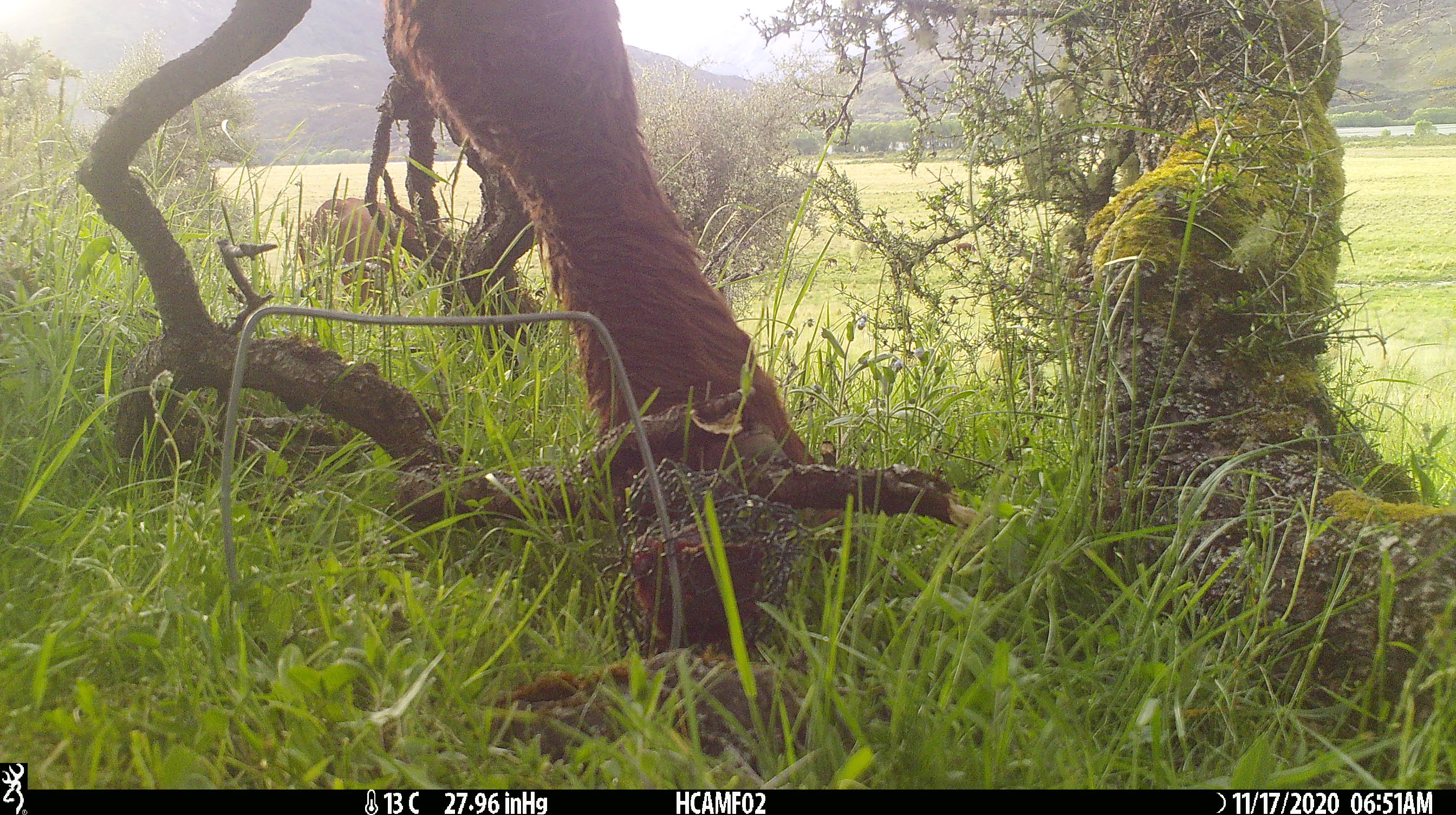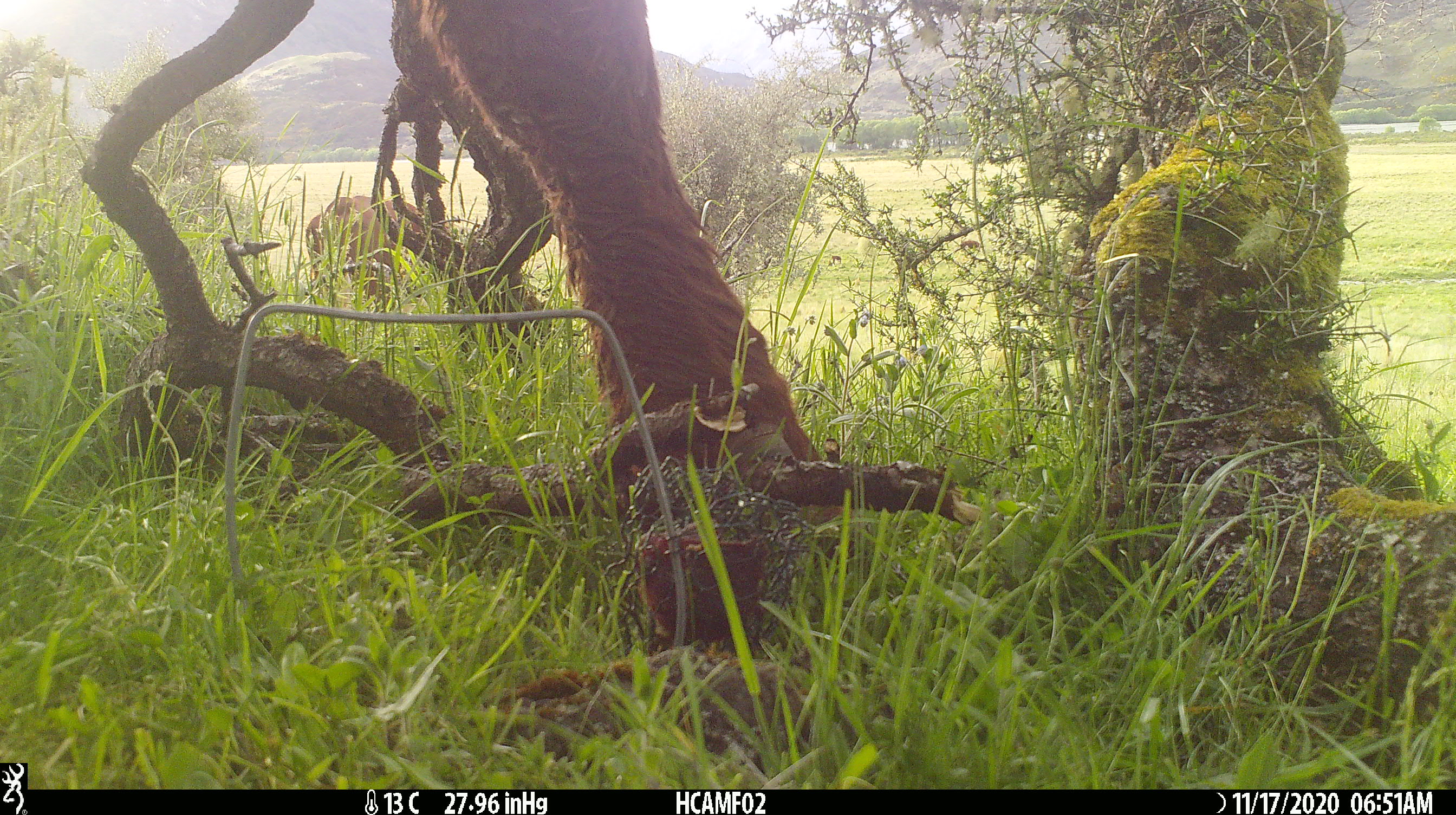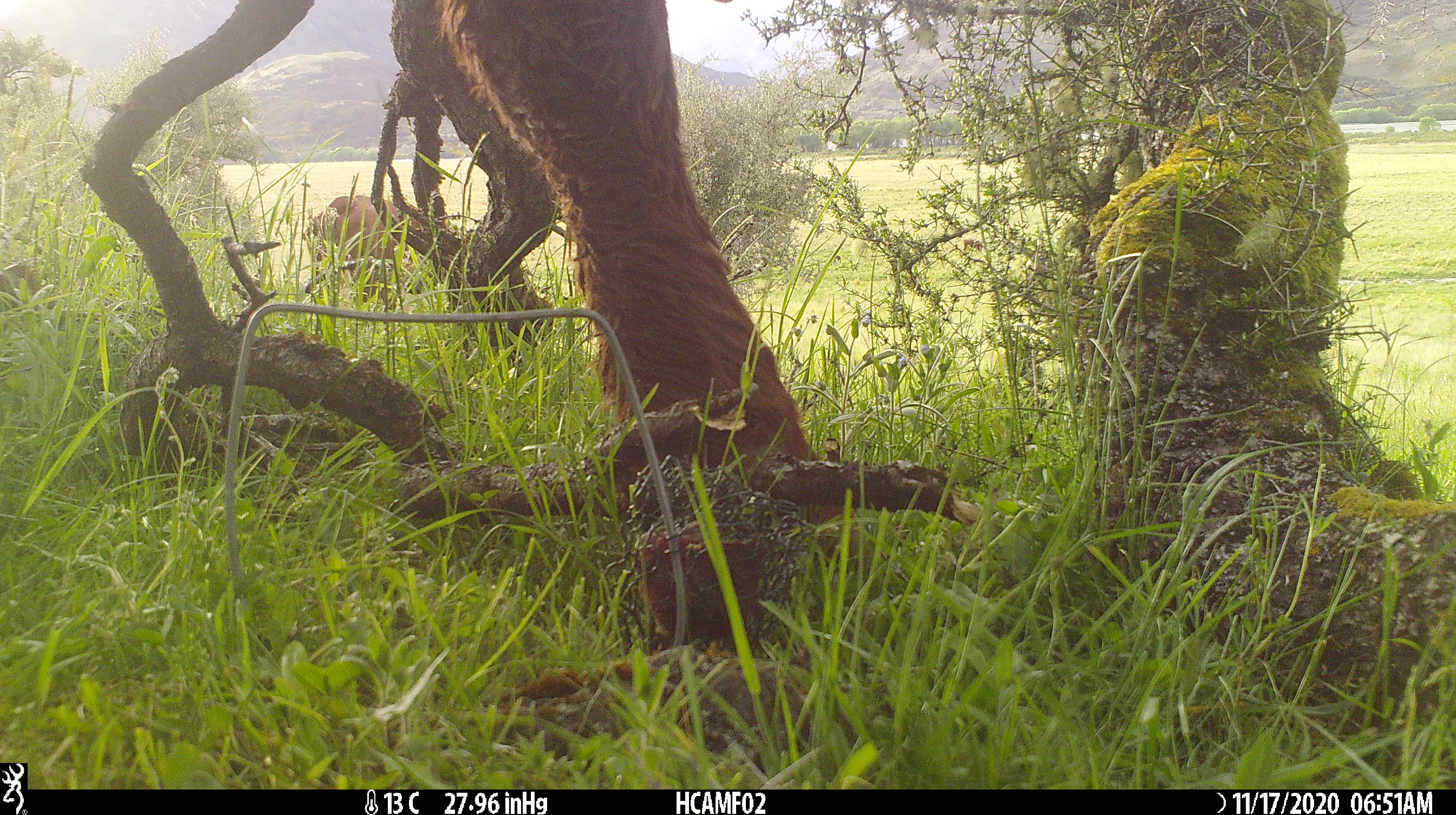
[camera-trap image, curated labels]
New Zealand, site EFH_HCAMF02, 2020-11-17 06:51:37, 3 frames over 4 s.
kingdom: Animalia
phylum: Chordata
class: Mammalia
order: Artiodactyla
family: Bovidae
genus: Bos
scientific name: Bos taurus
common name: domestic cow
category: cow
Cow (domestic cow) (Bos taurus).